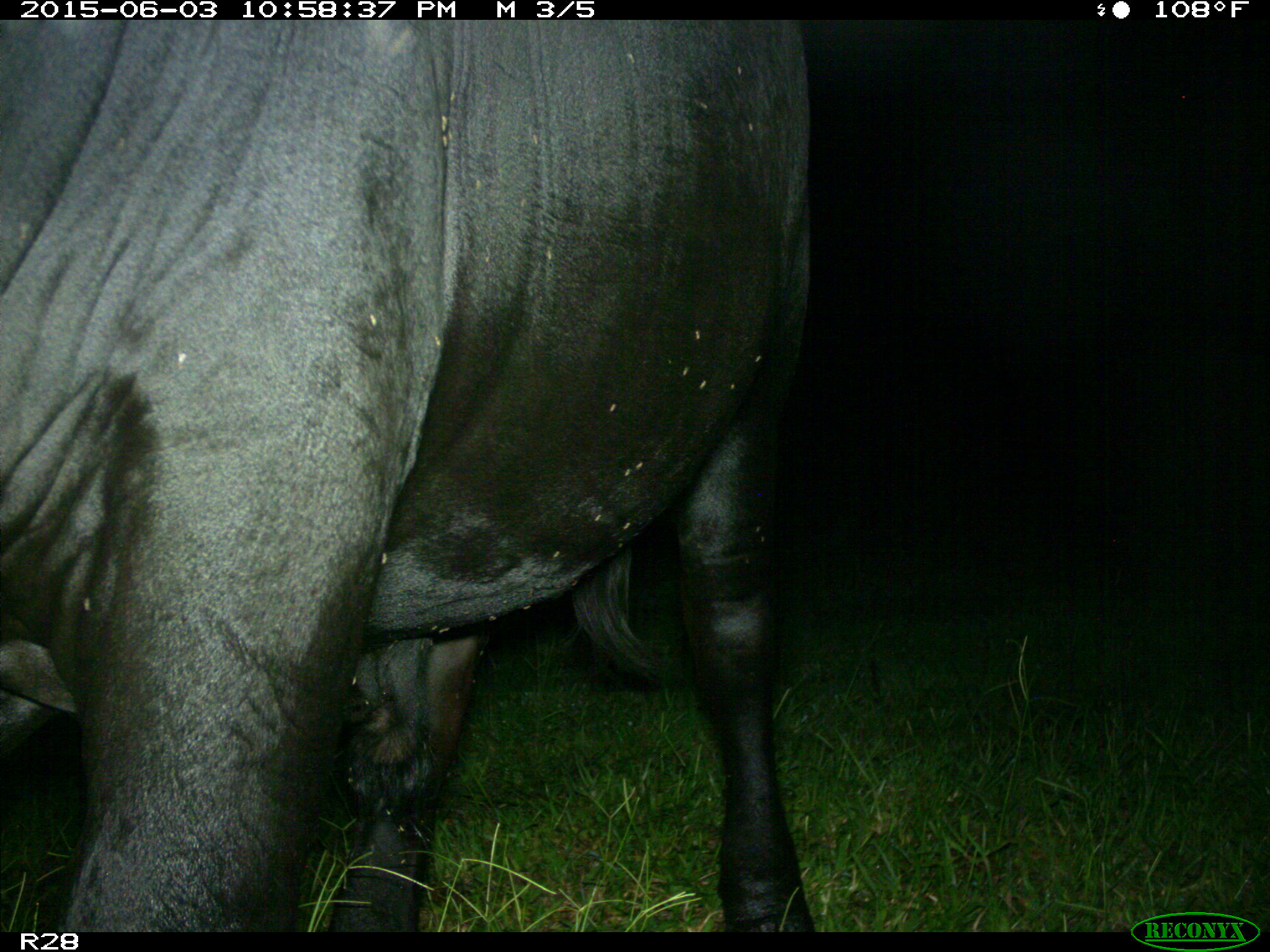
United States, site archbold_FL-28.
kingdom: Animalia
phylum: Chordata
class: Mammalia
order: Artiodactyla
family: Bovidae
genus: Bos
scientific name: Bos taurus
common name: domestic cow